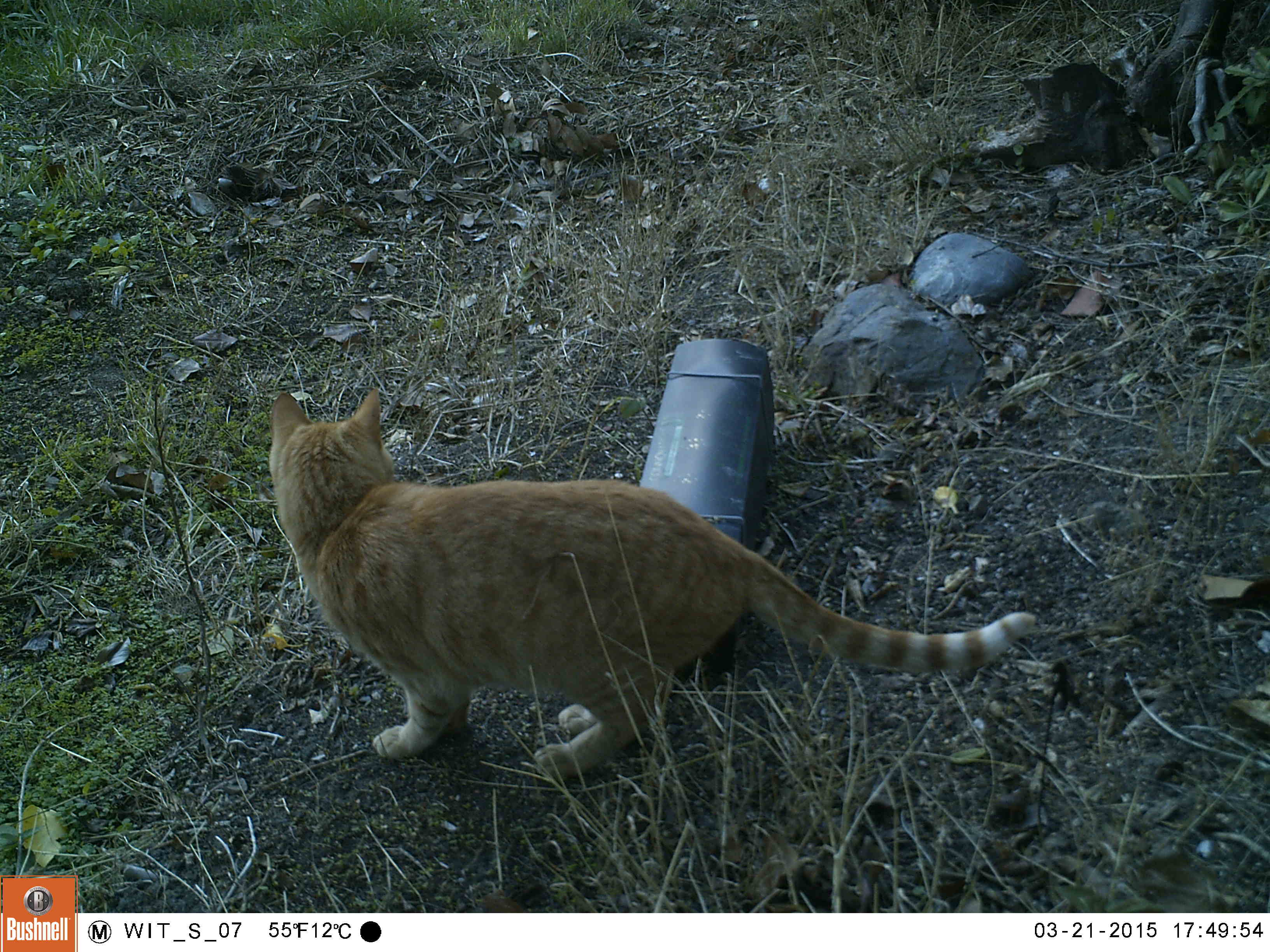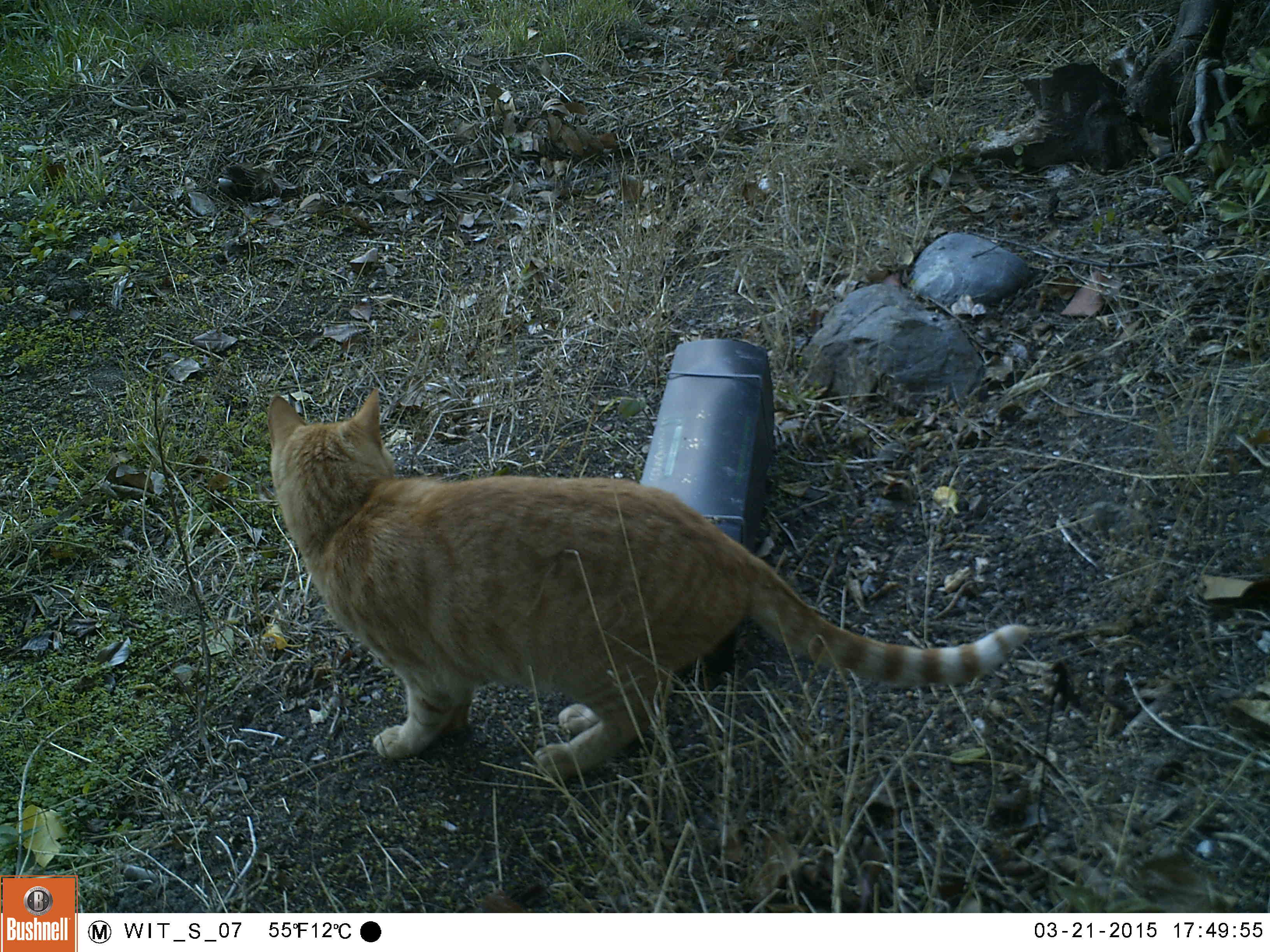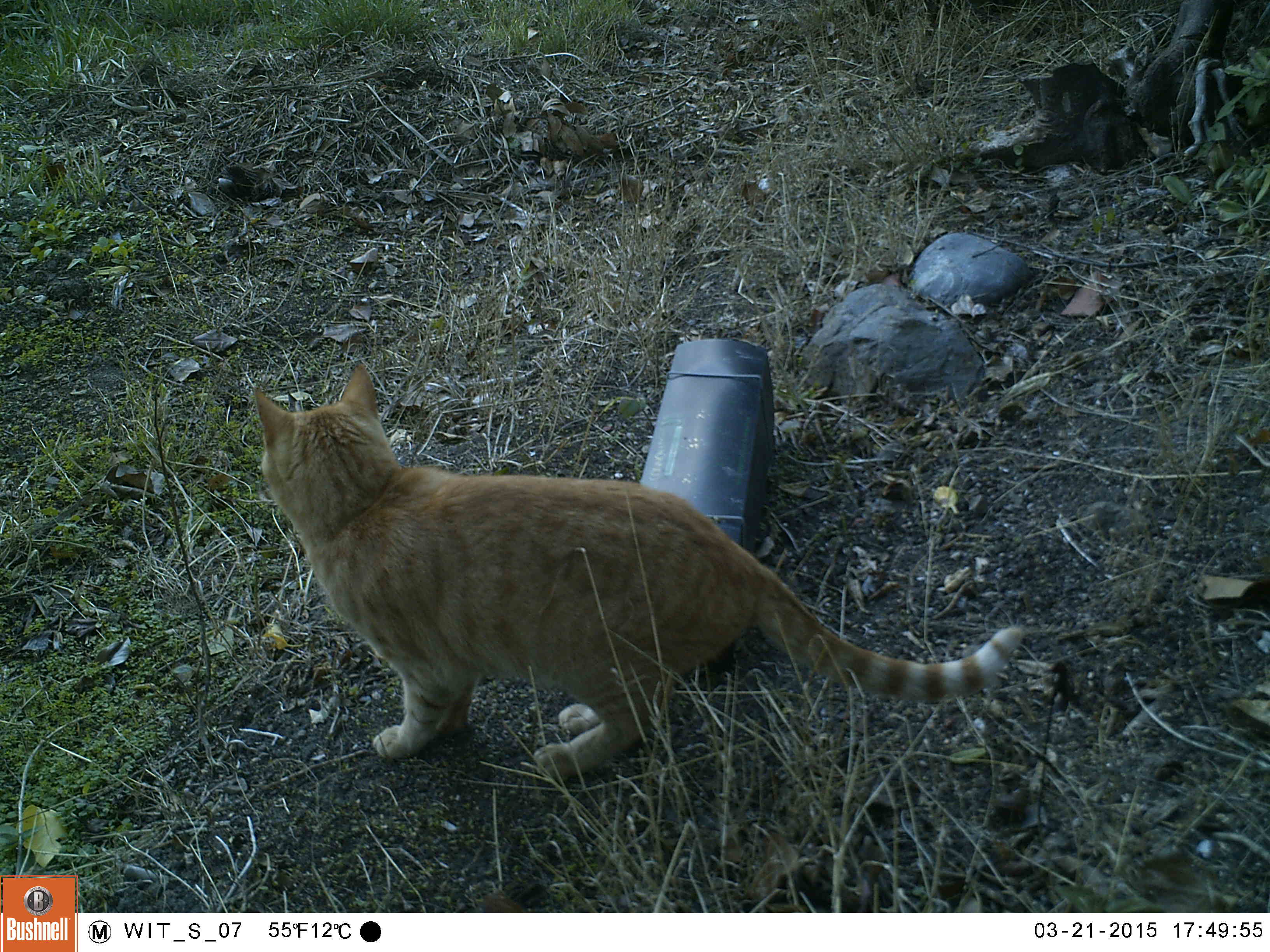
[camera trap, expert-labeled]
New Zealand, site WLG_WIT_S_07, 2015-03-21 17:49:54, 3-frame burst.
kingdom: Animalia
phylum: Chordata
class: Mammalia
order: Carnivora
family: Felidae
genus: Felis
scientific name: Felis catus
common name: domestic cat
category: cat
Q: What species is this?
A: Cat (domestic cat) (Felis catus).